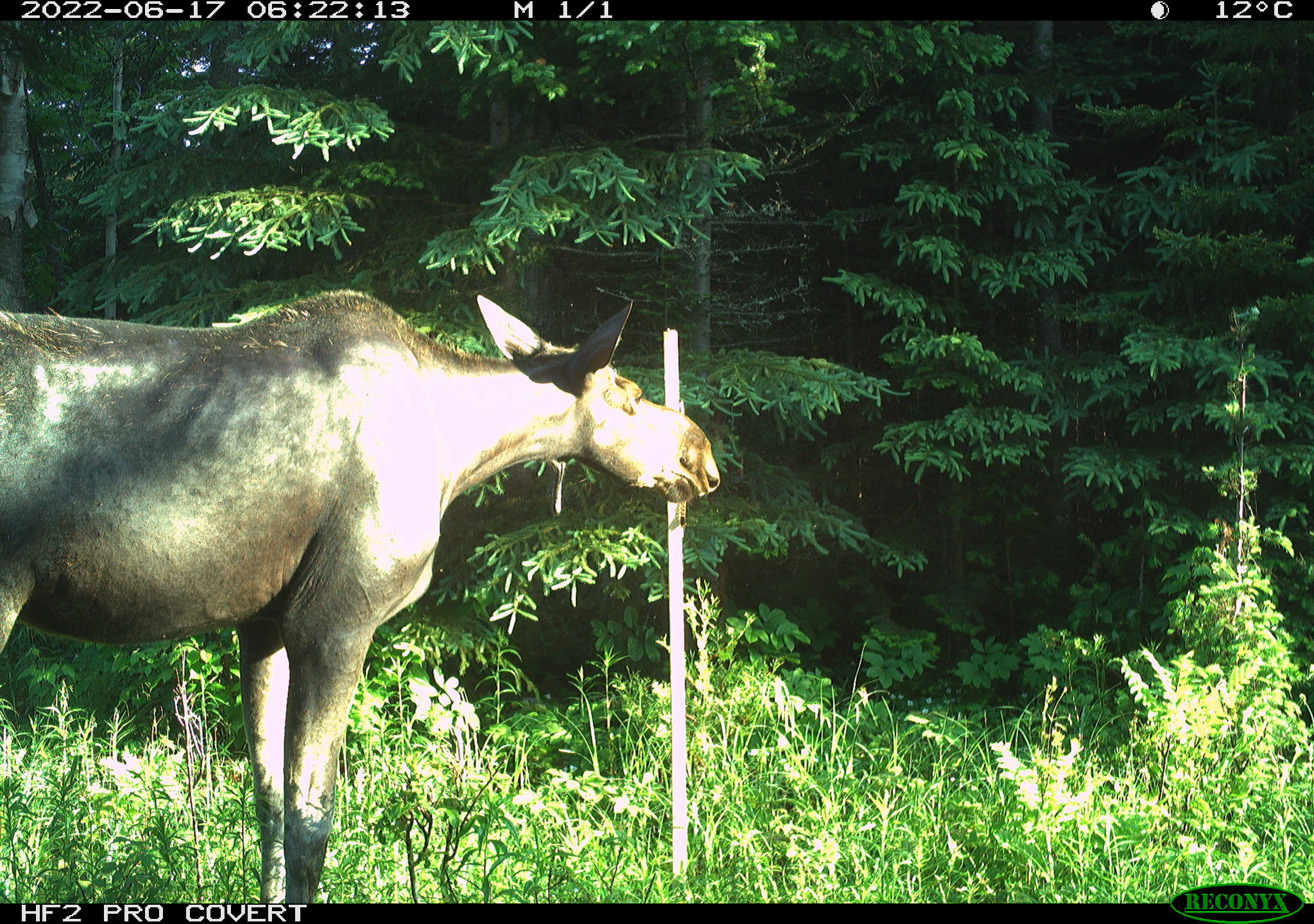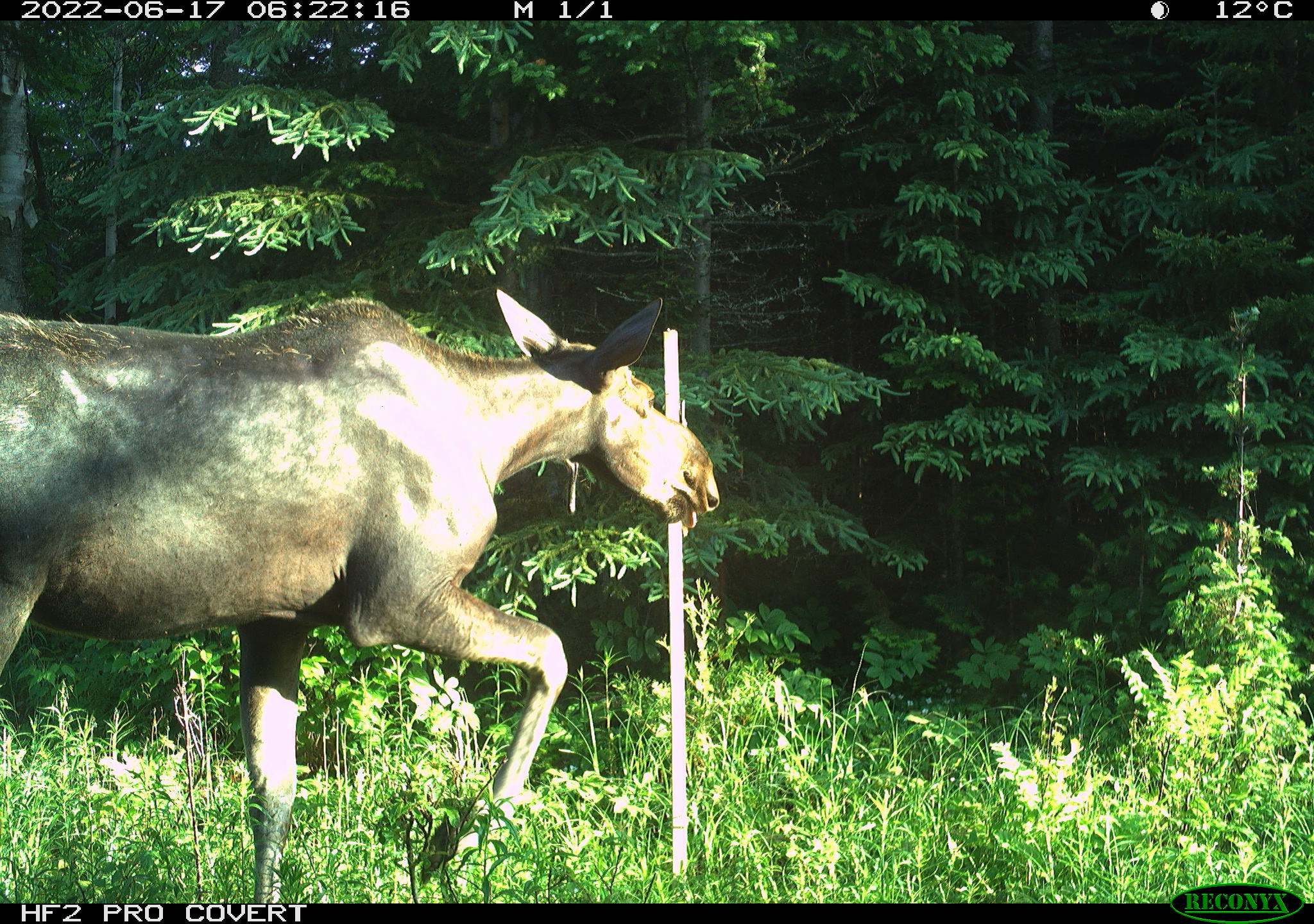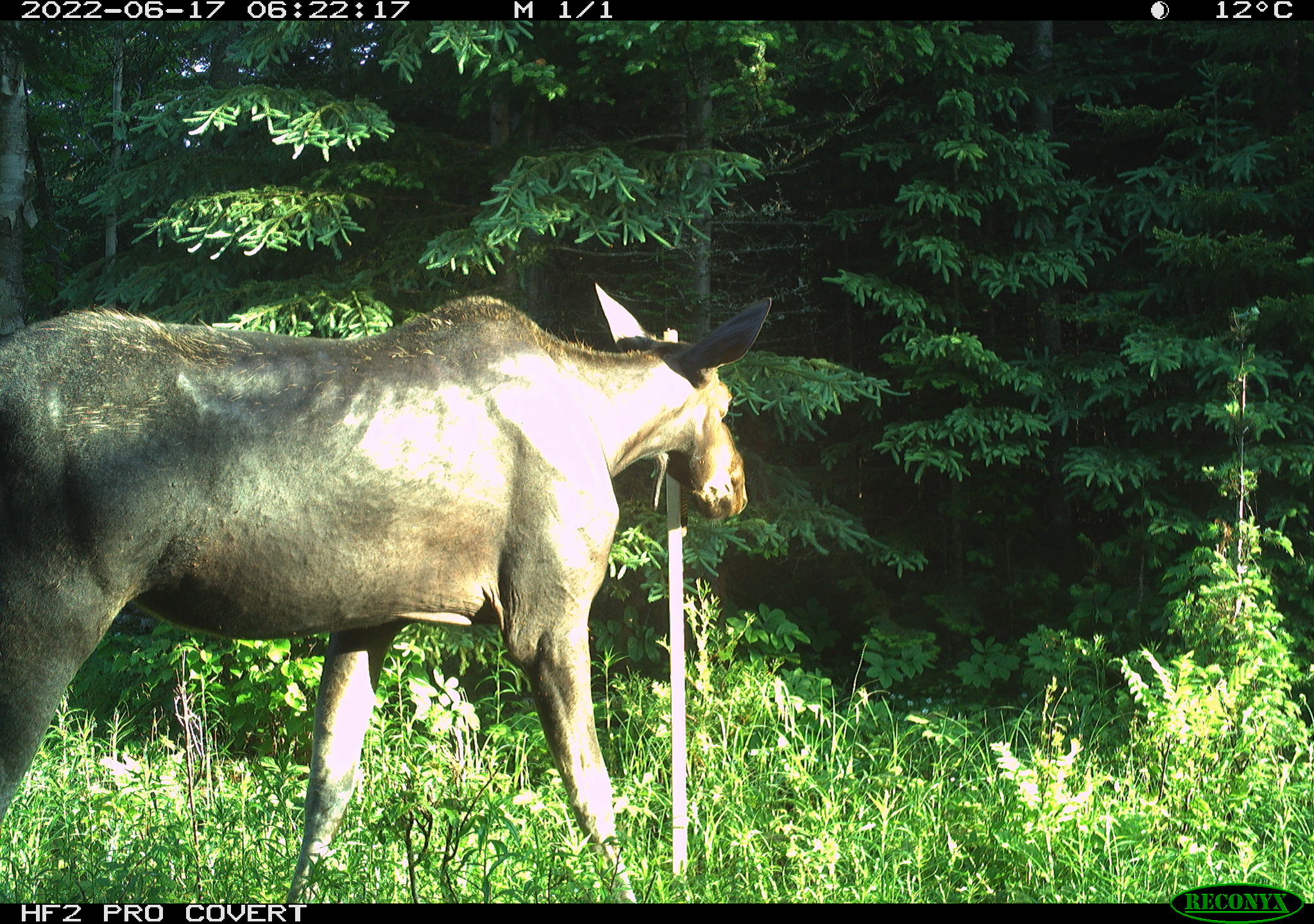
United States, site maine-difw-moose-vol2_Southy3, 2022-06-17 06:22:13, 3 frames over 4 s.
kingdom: Animalia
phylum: Chordata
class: Mammalia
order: Artiodactyla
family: Cervidae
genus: Alces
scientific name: Alces alces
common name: moose